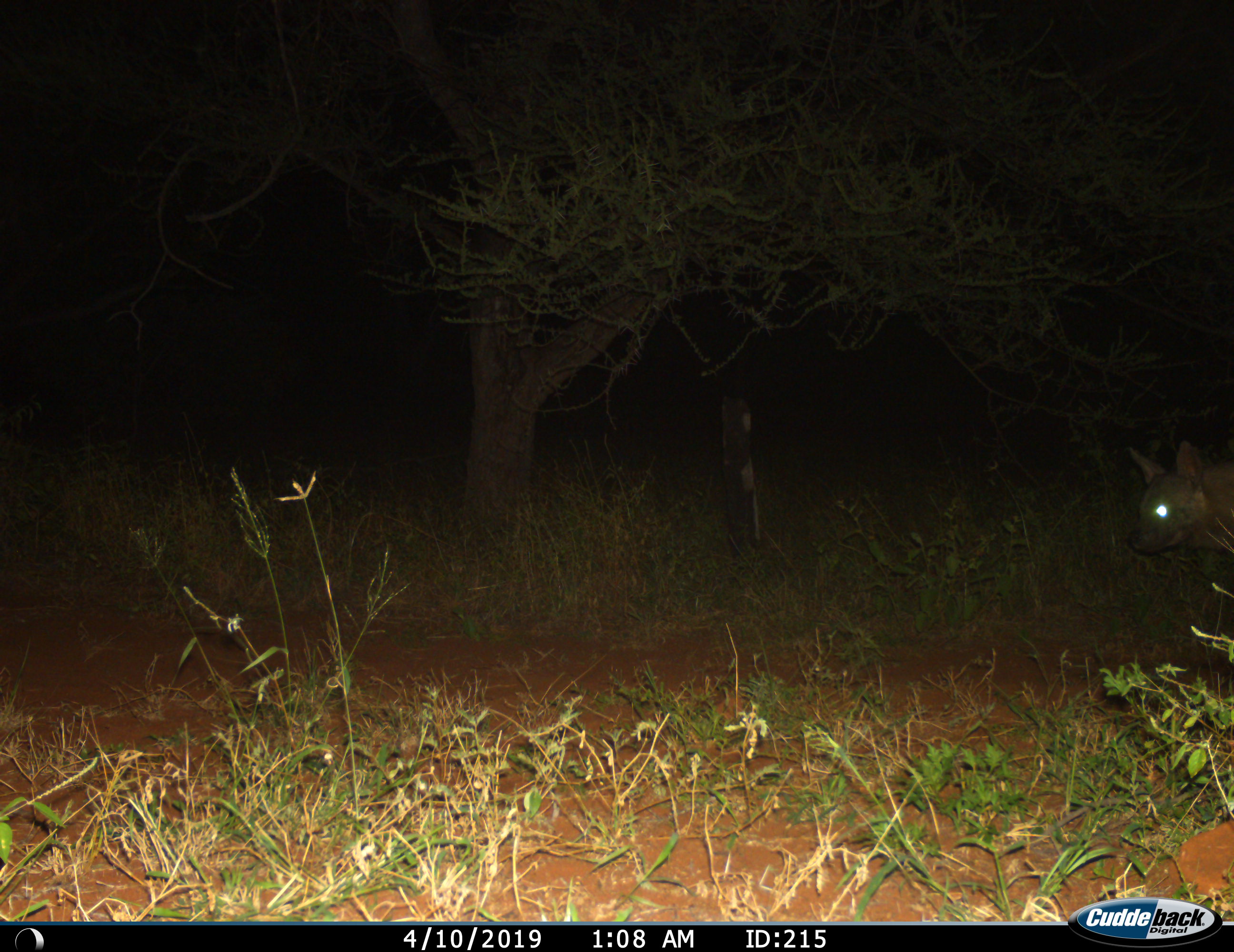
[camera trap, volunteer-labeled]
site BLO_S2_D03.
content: unidentified animal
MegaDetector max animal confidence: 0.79